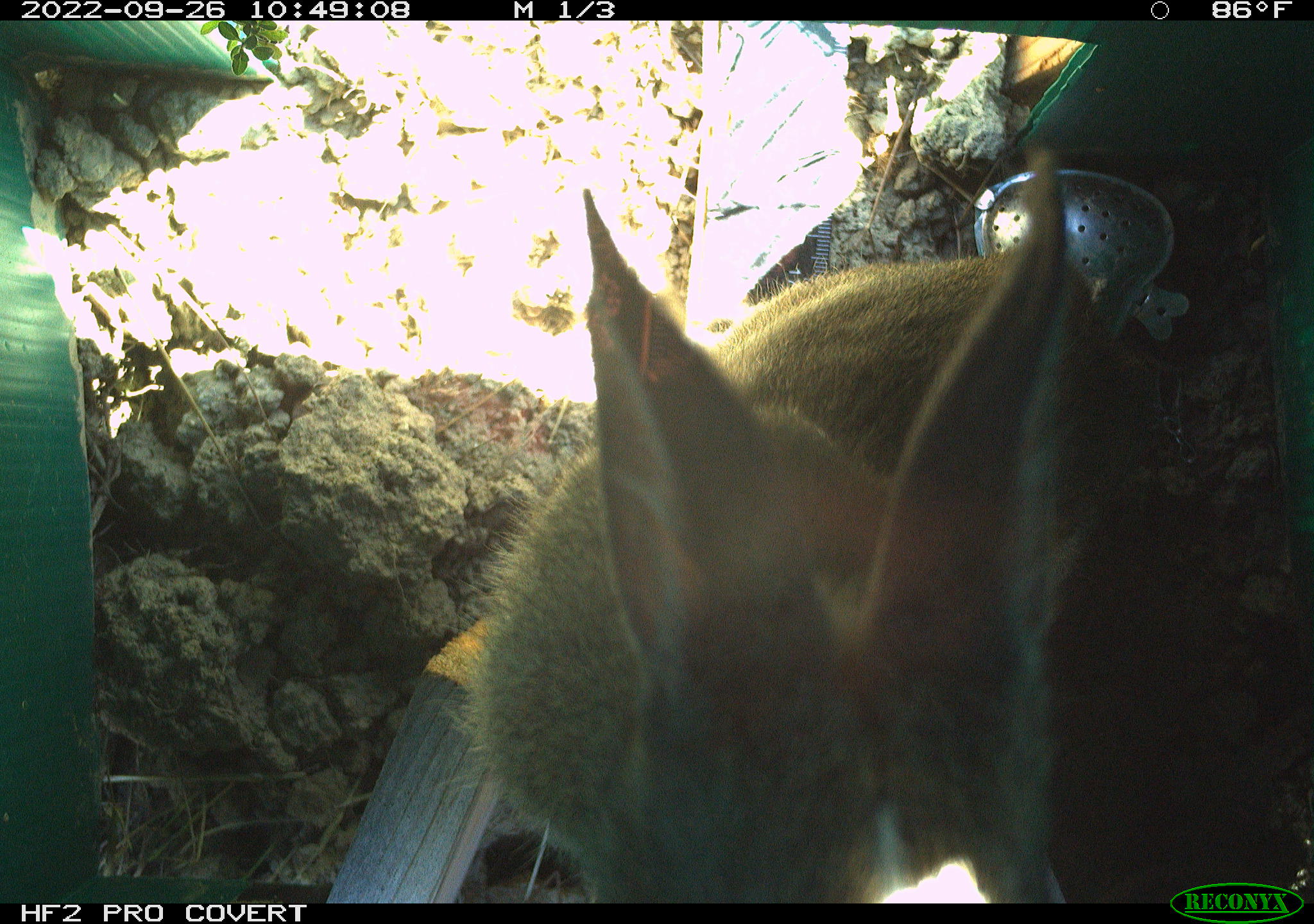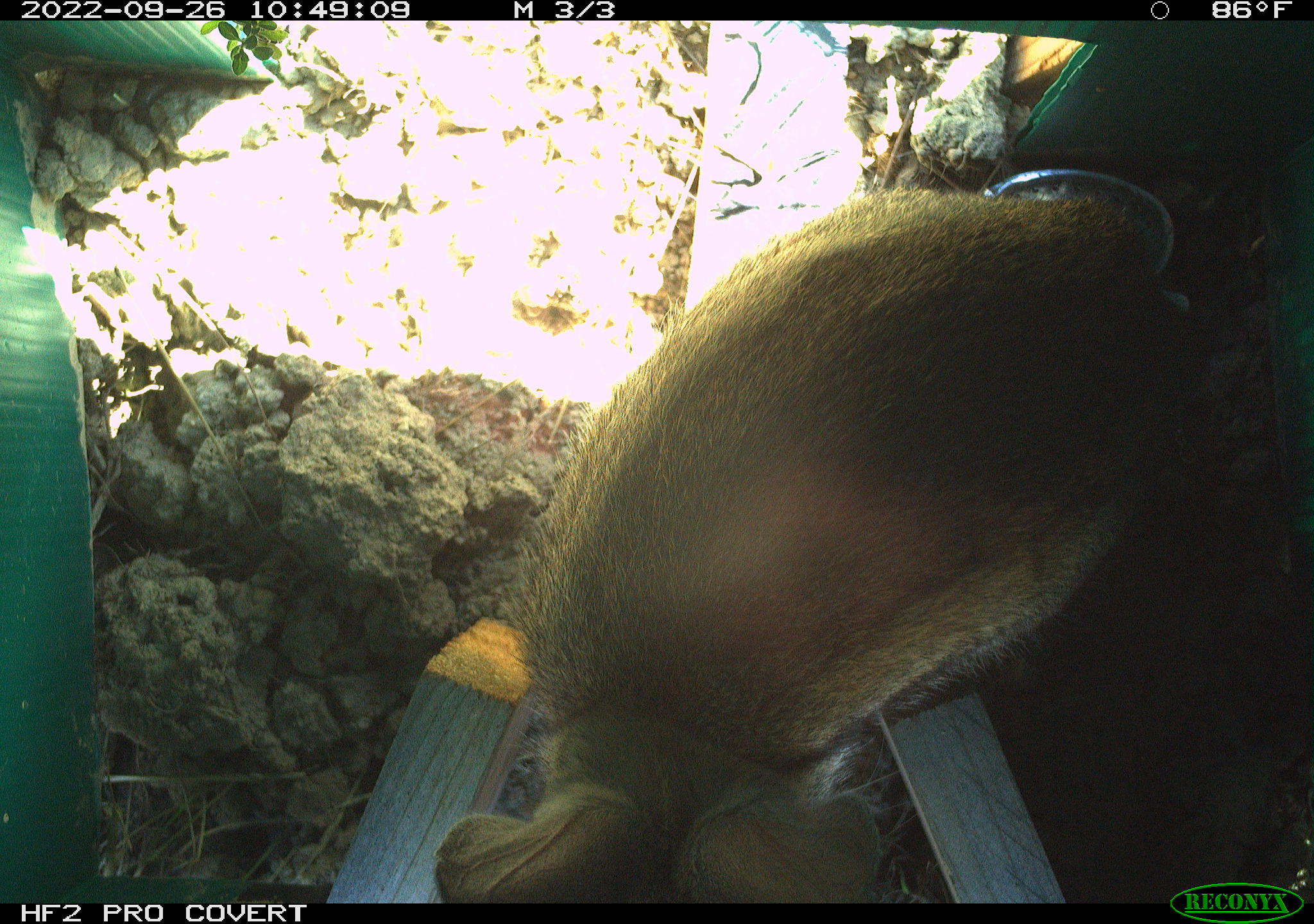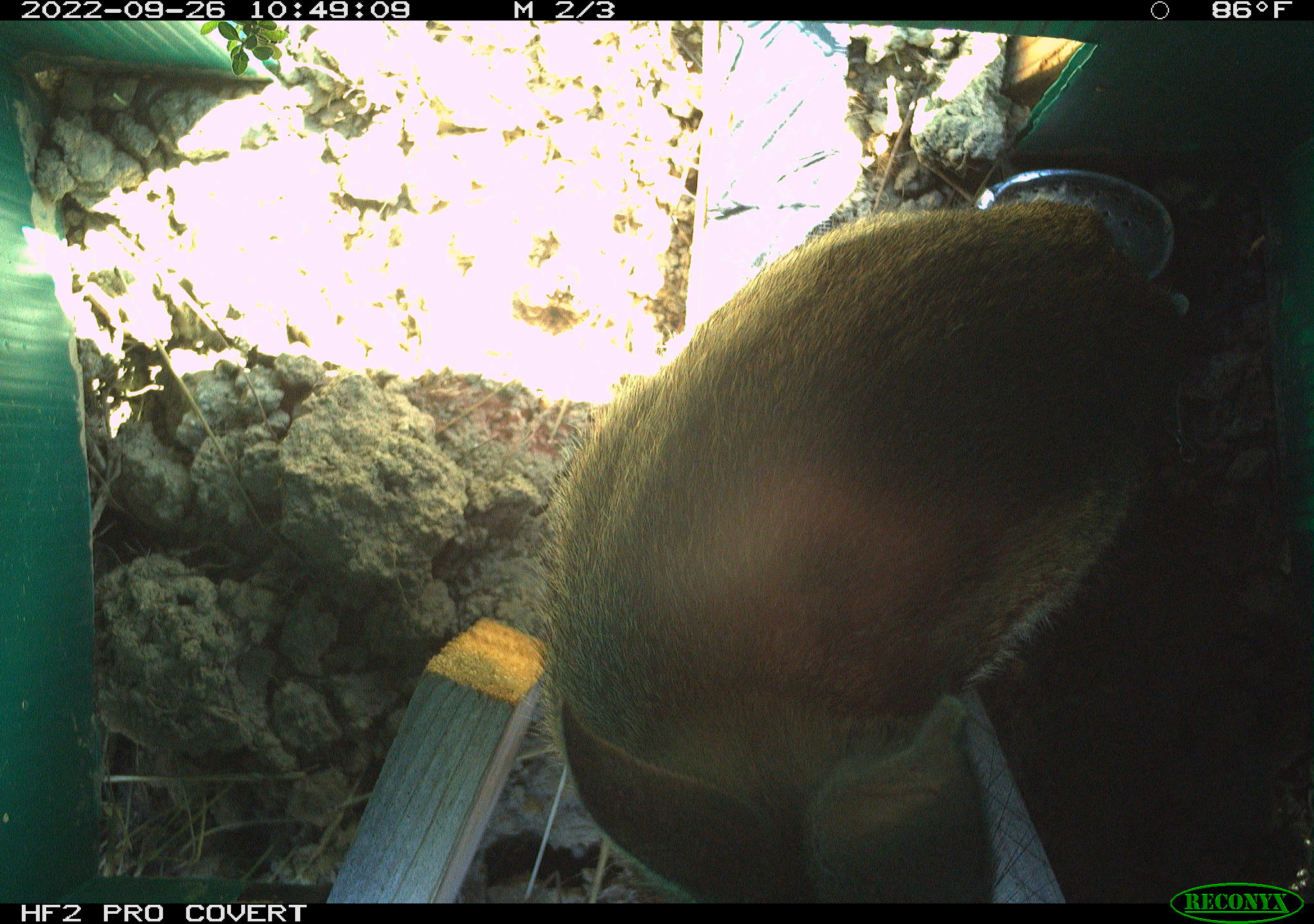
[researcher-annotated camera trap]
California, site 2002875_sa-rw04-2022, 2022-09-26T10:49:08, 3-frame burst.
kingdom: Animalia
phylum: Chordata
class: Mammalia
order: Lagomorpha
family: Leporidae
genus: Sylvilagus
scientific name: Sylvilagus bachmani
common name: brush rabbit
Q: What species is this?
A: Brush rabbit (Sylvilagus bachmani).